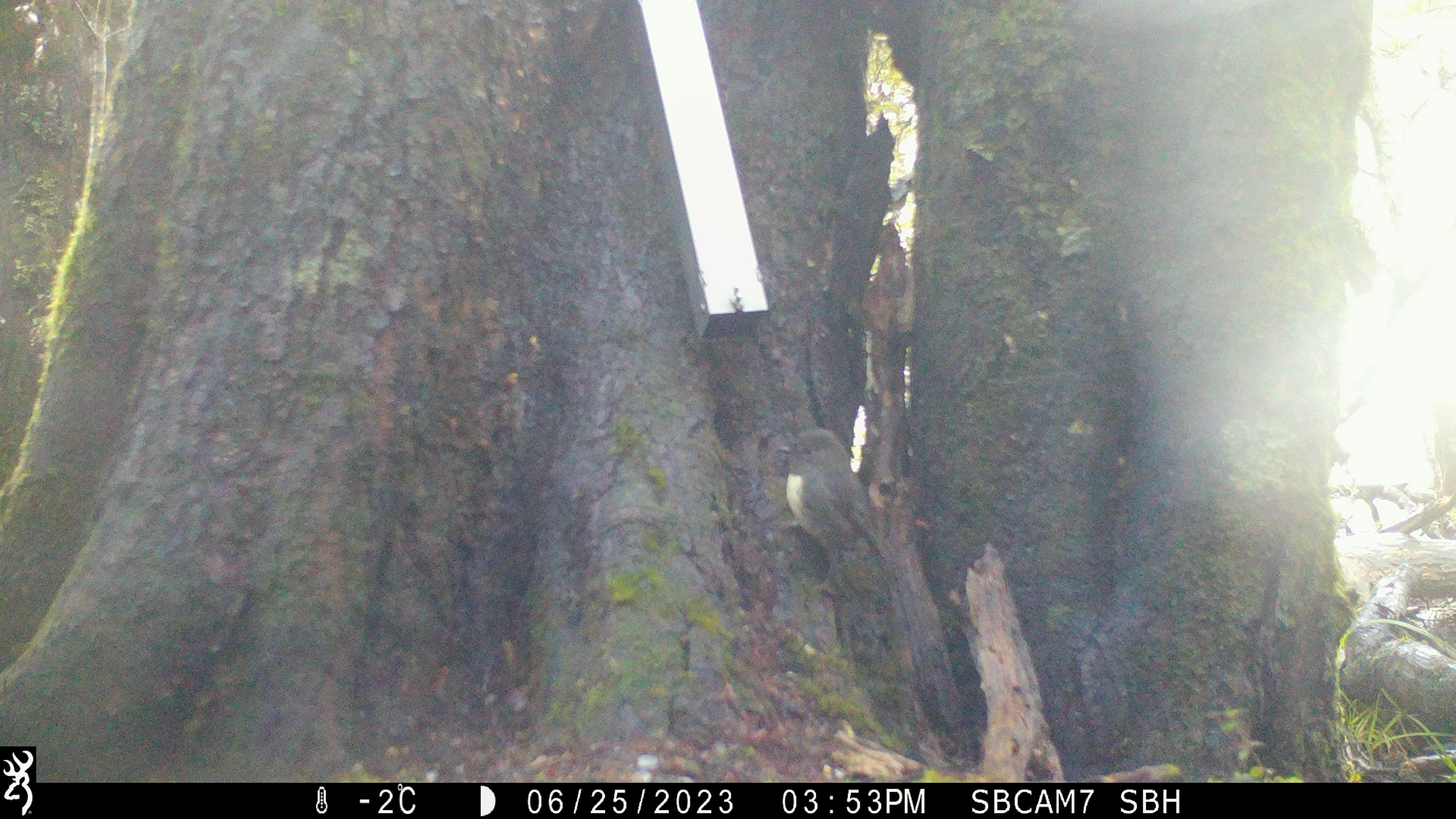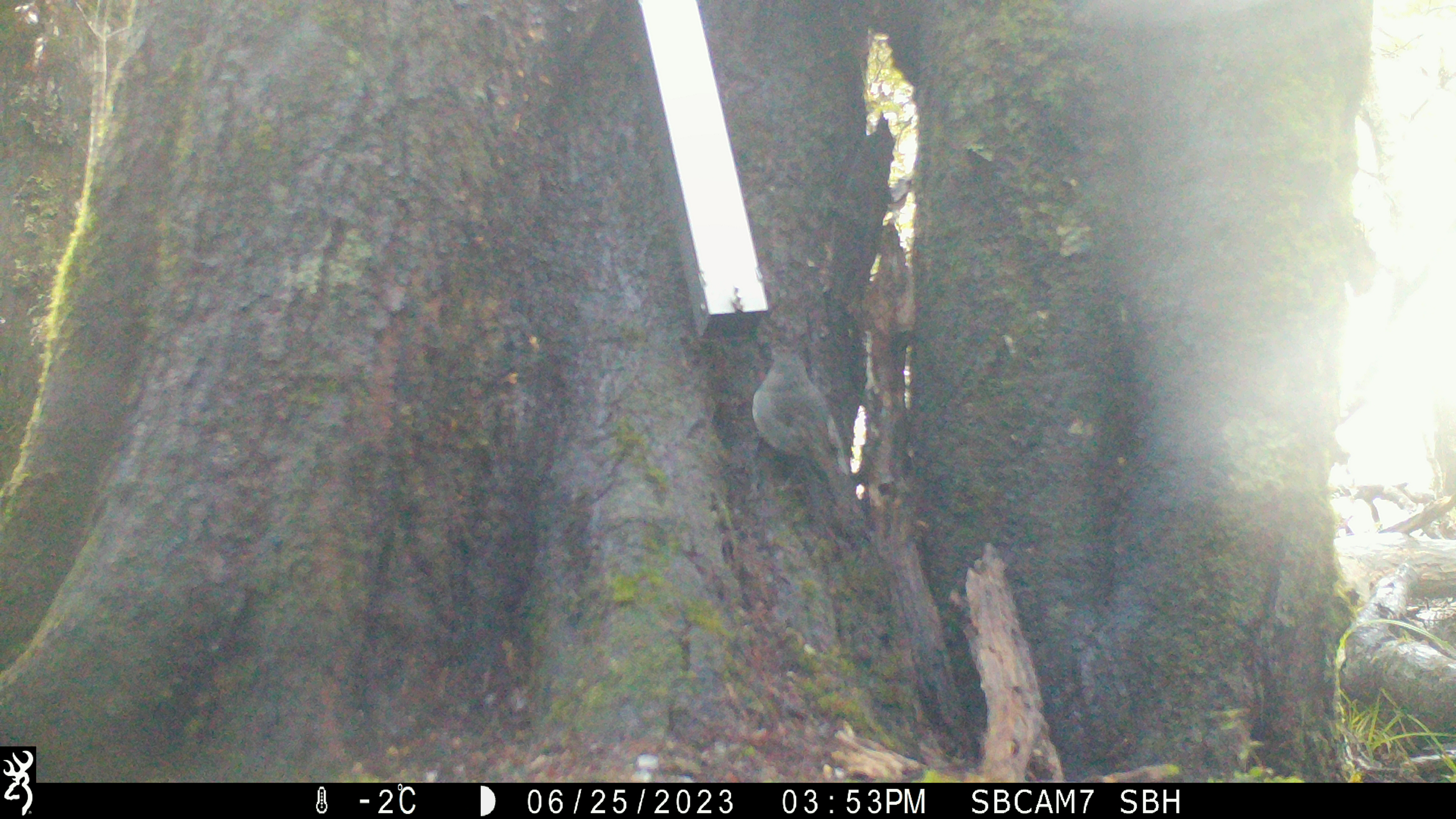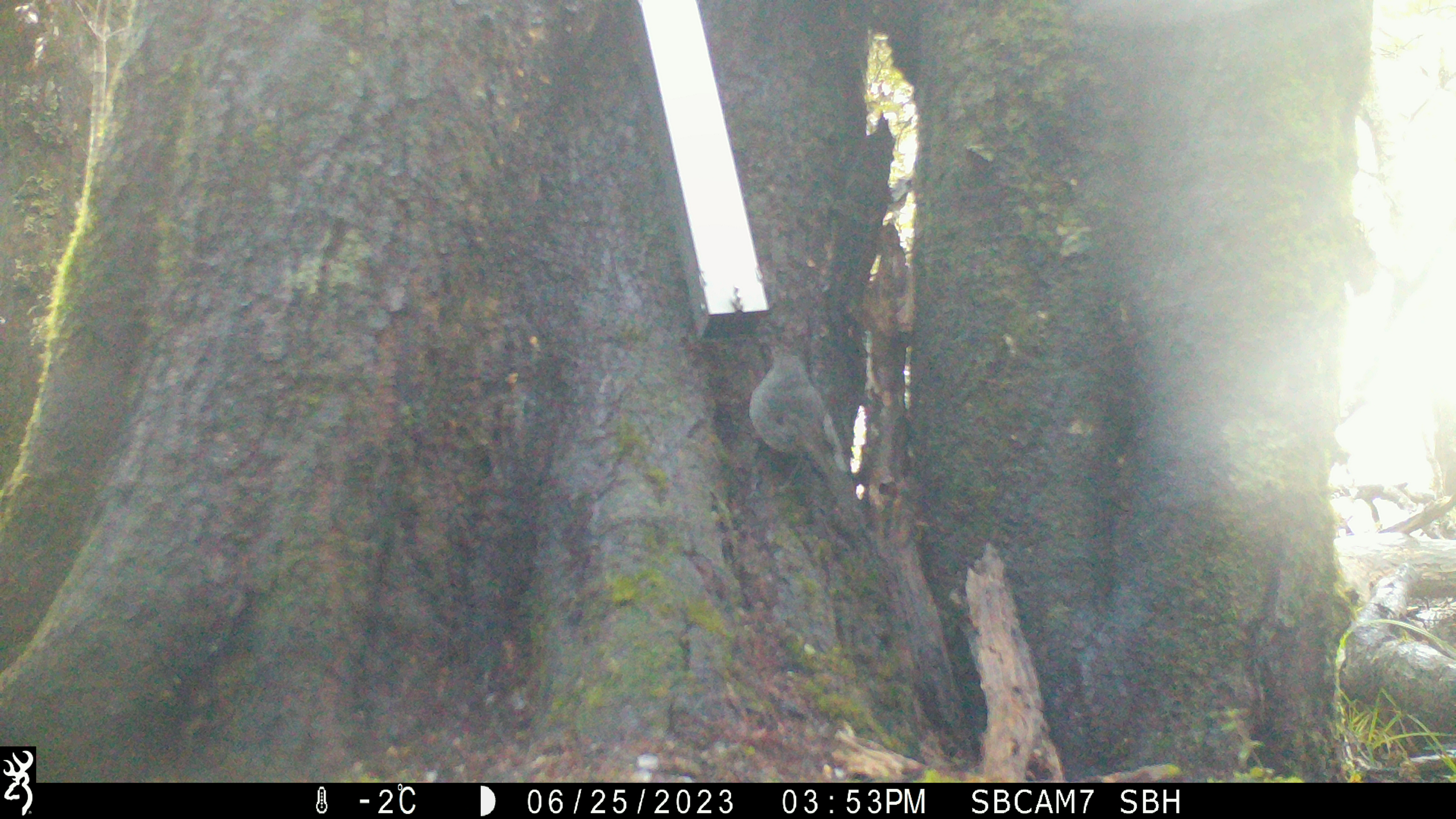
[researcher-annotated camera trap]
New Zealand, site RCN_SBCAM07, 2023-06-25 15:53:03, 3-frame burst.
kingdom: Animalia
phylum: Chordata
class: Aves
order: Passeriformes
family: Petroicidae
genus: Petroica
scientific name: Petroica australis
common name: new zealand robin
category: robin